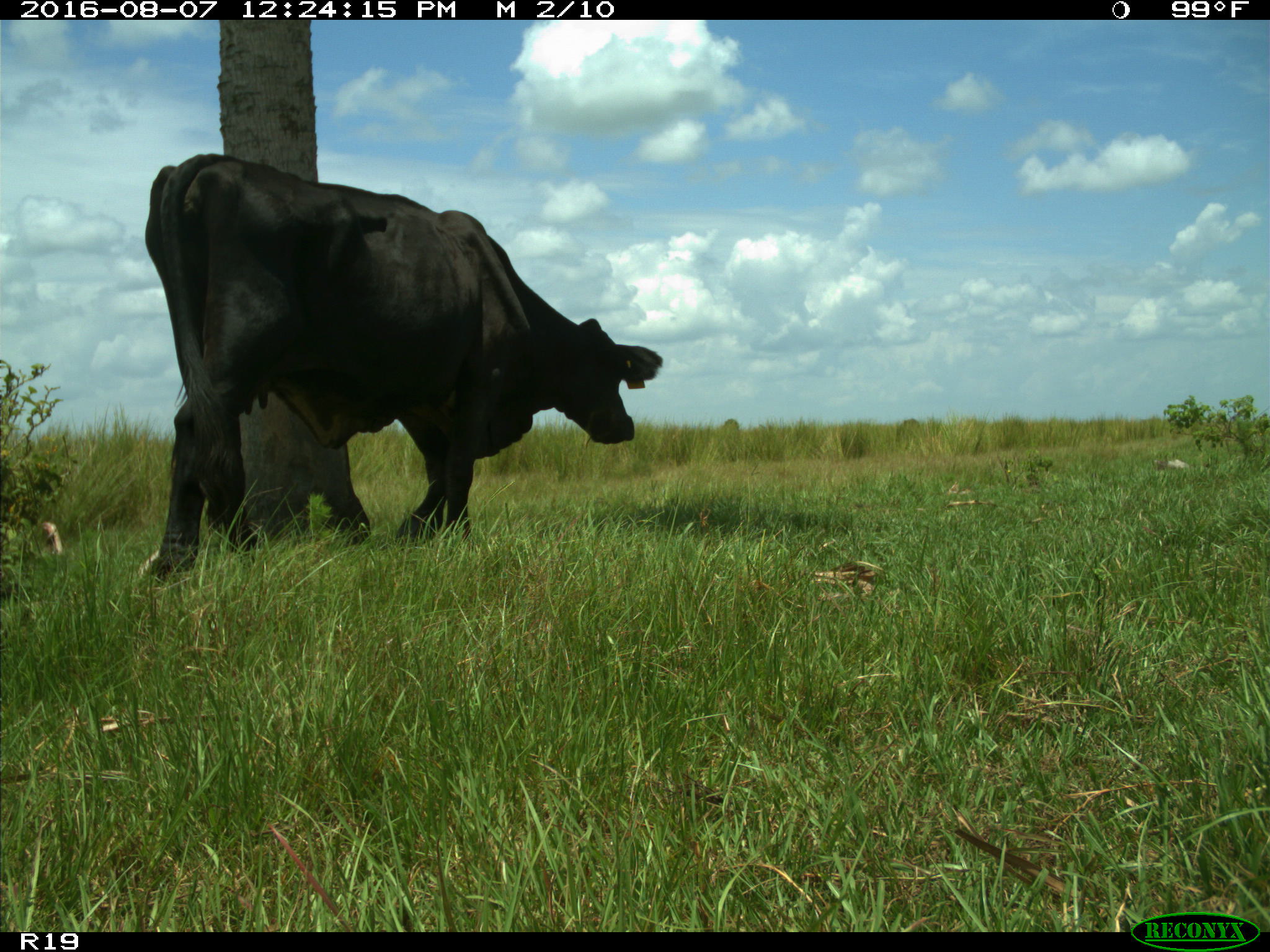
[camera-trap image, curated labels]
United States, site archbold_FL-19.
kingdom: Animalia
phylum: Chordata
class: Mammalia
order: Artiodactyla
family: Bovidae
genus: Bos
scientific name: Bos taurus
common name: domestic cow